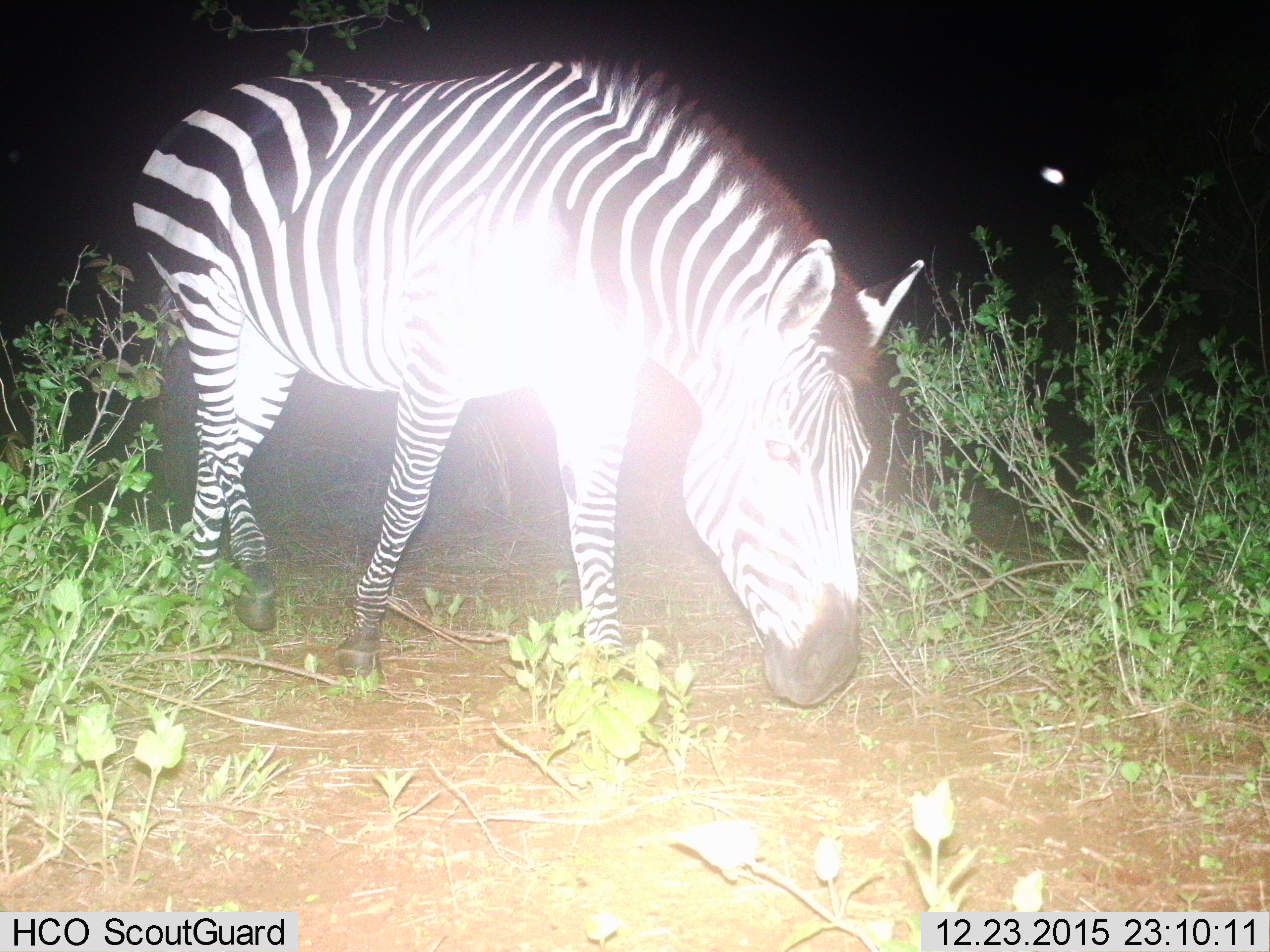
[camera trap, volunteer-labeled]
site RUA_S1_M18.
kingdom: Animalia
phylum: Chordata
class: Mammalia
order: Perissodactyla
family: Equidae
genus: Equus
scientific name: Equus quagga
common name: plains zebra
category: zebraplains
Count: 1.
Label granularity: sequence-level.